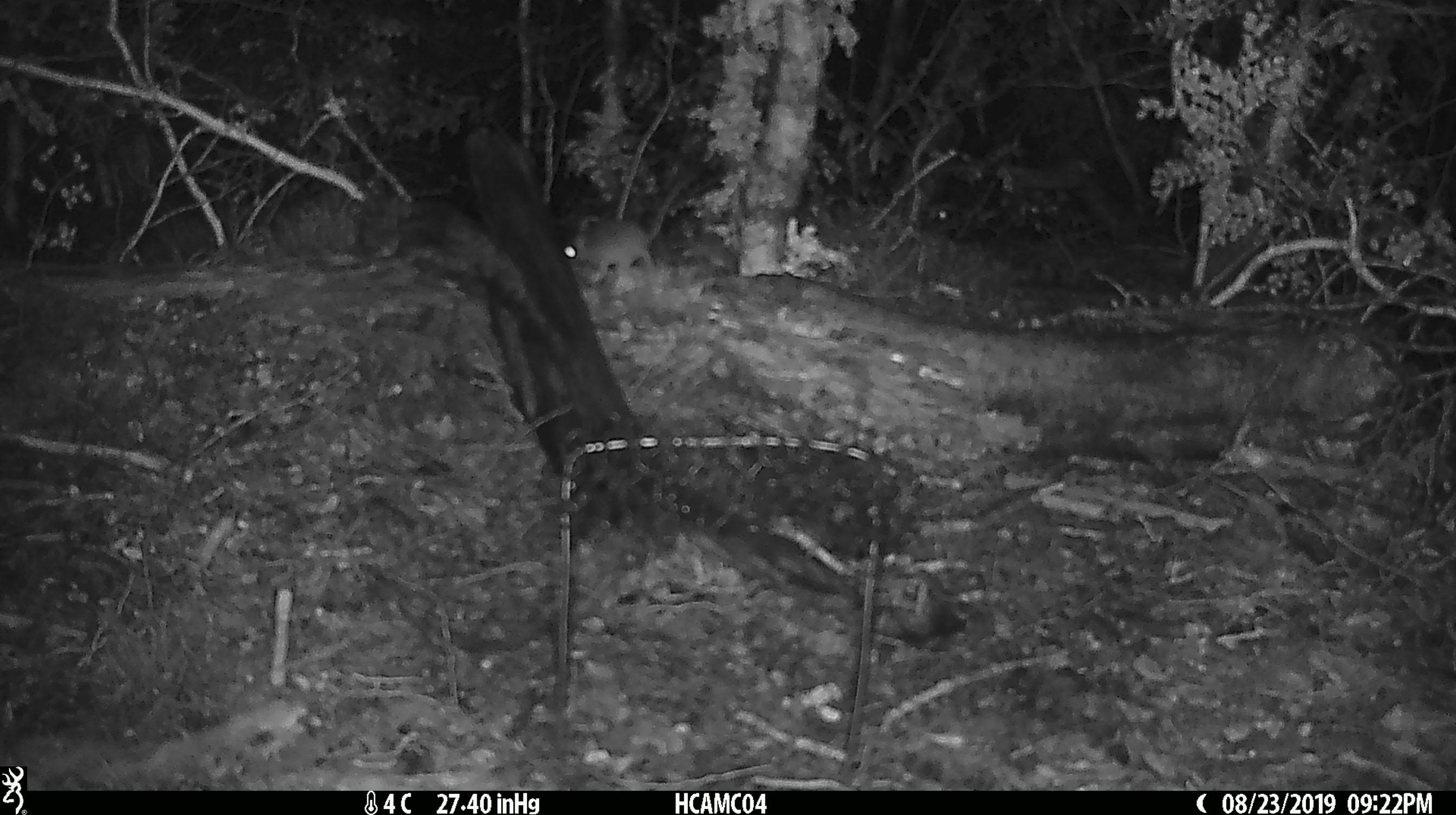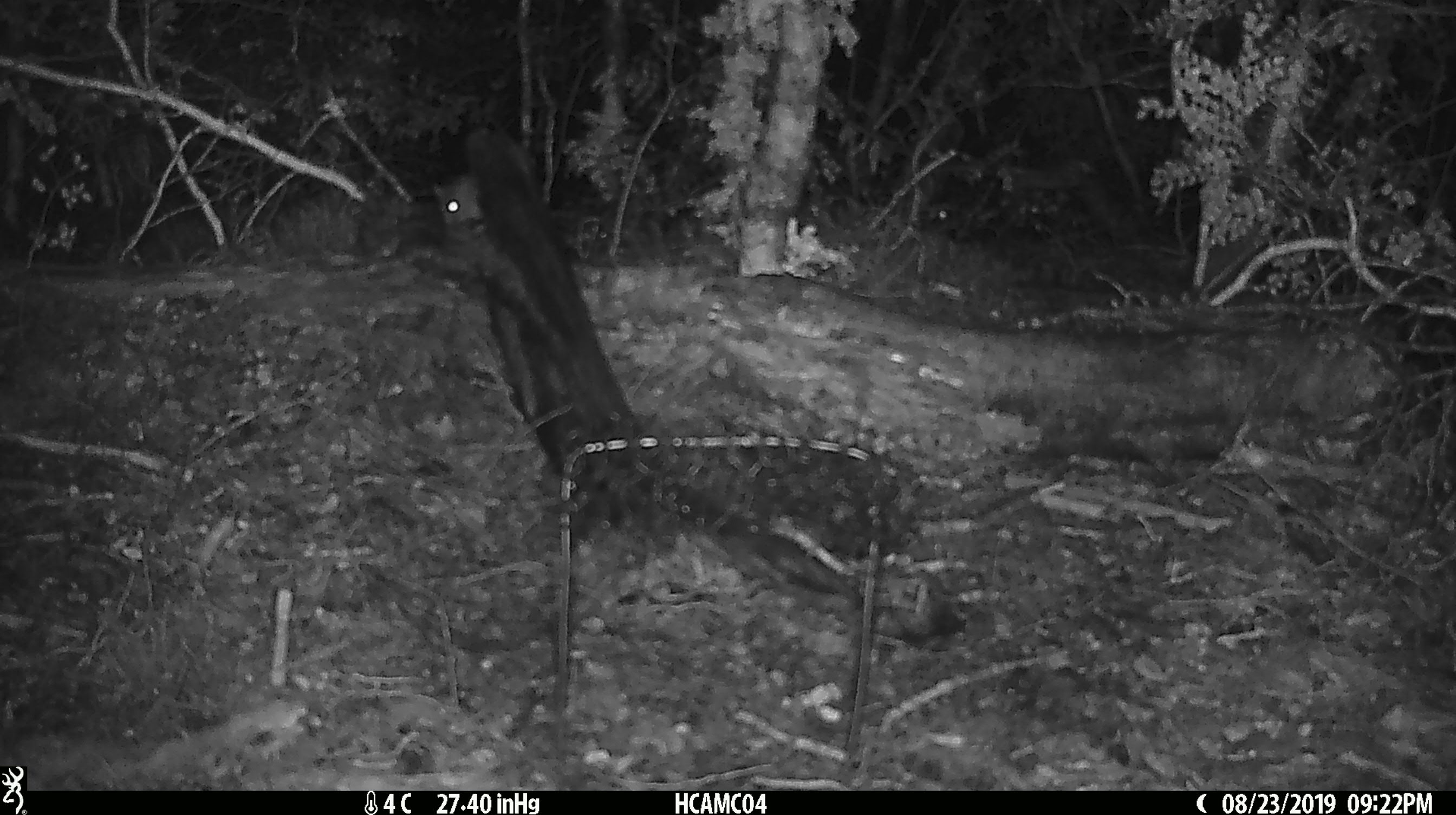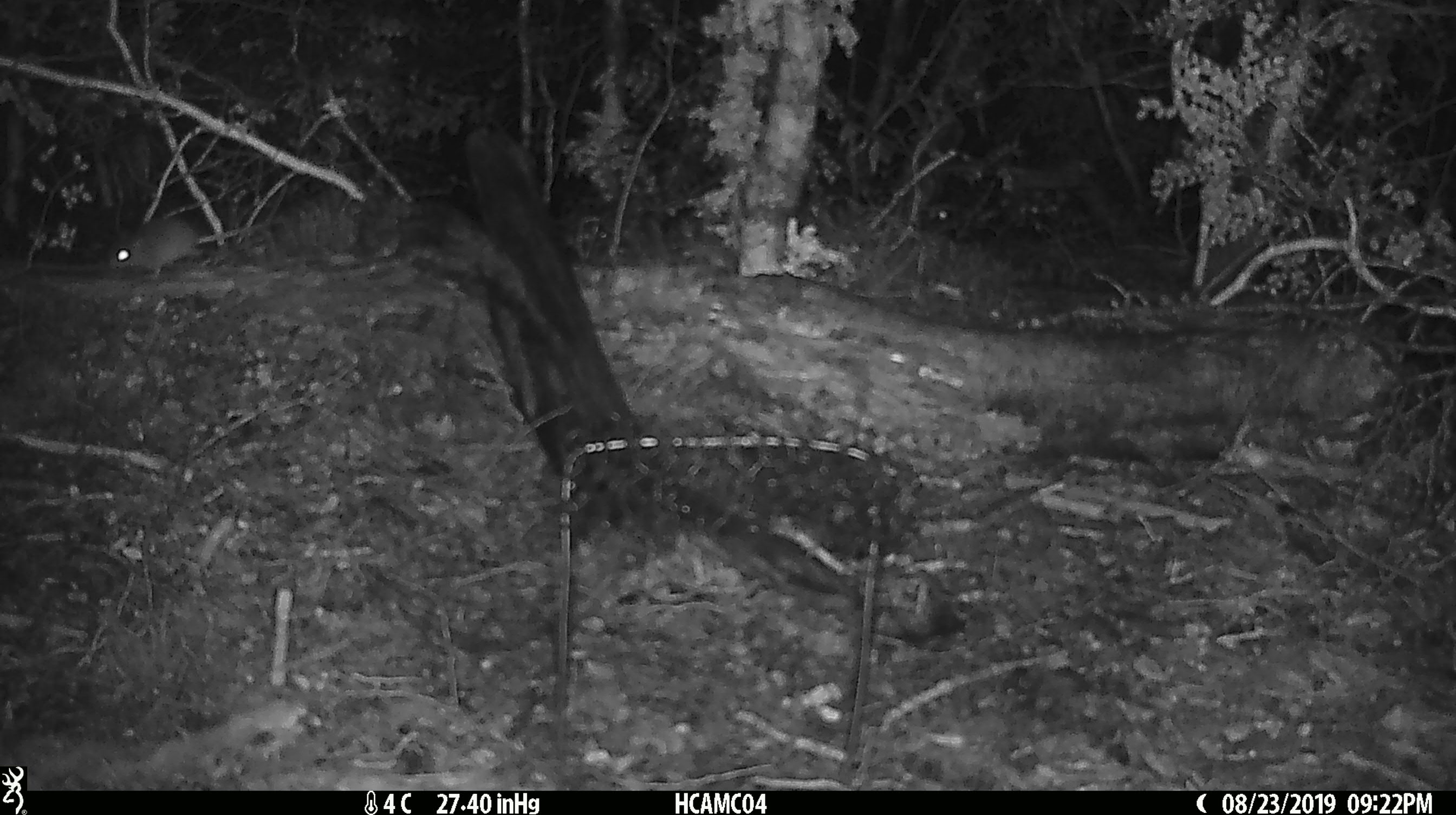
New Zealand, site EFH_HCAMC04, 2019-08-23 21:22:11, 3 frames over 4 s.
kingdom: Animalia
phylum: Chordata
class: Mammalia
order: Rodentia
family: Muridae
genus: Mus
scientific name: Mus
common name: mouse